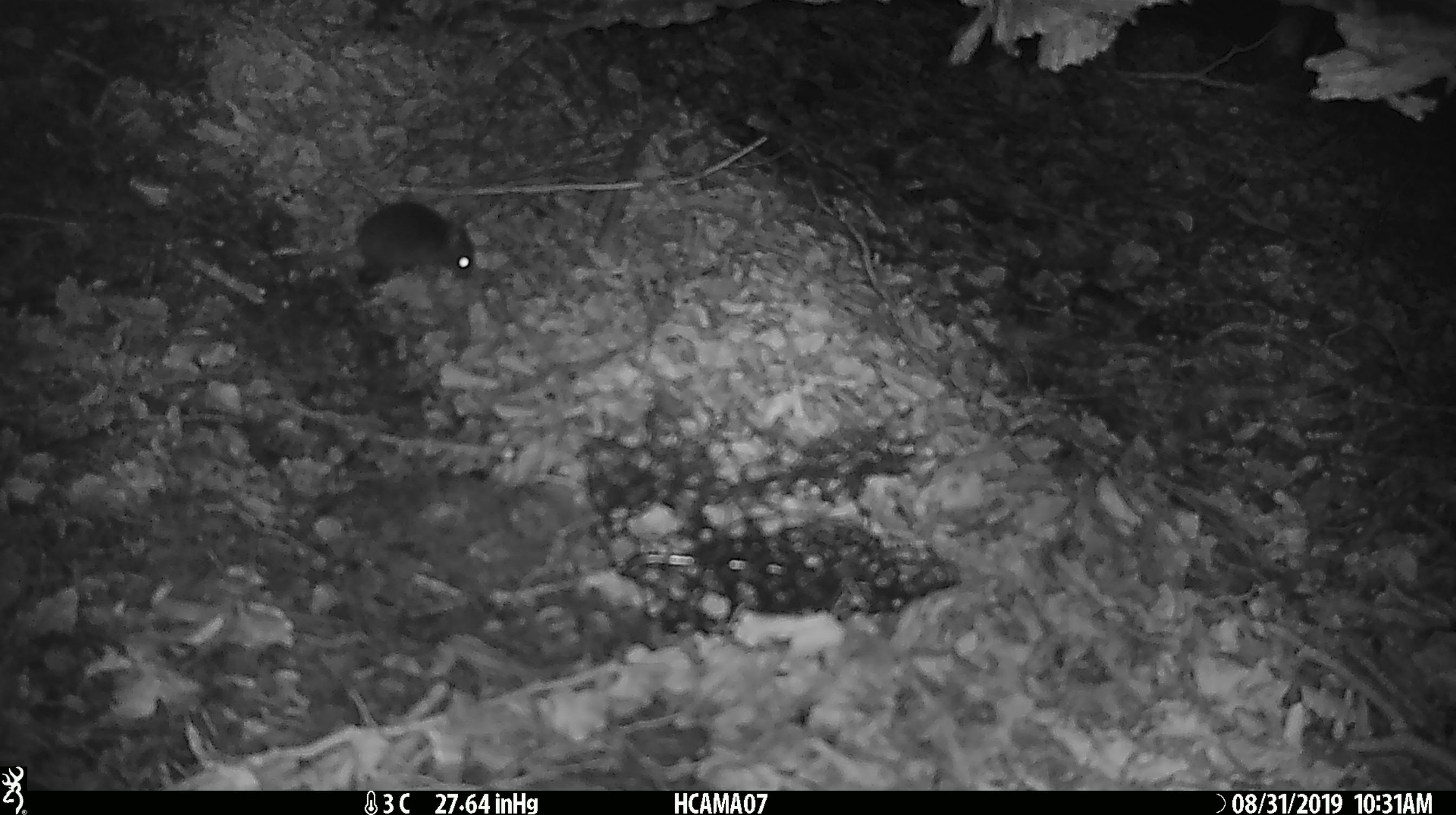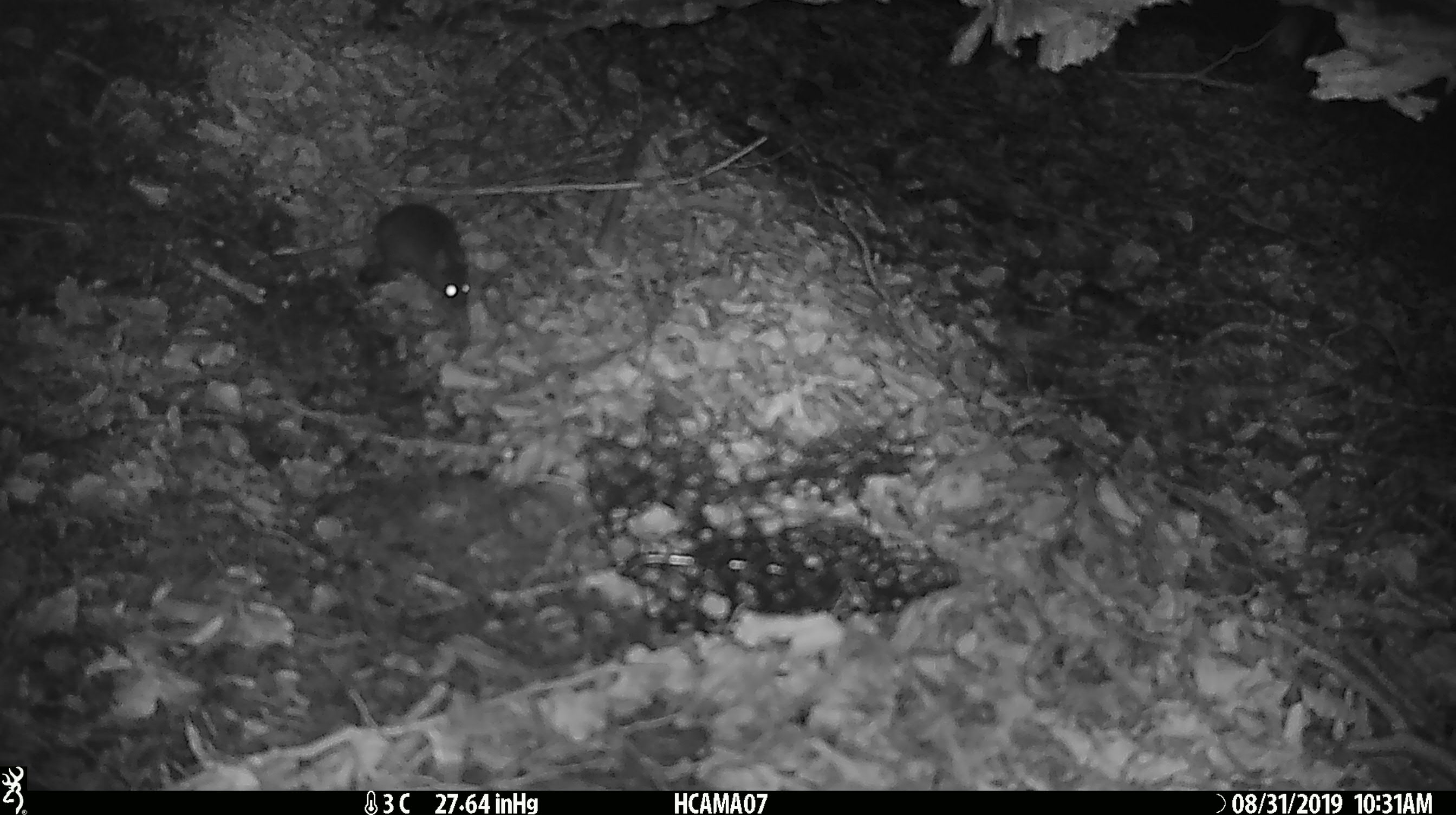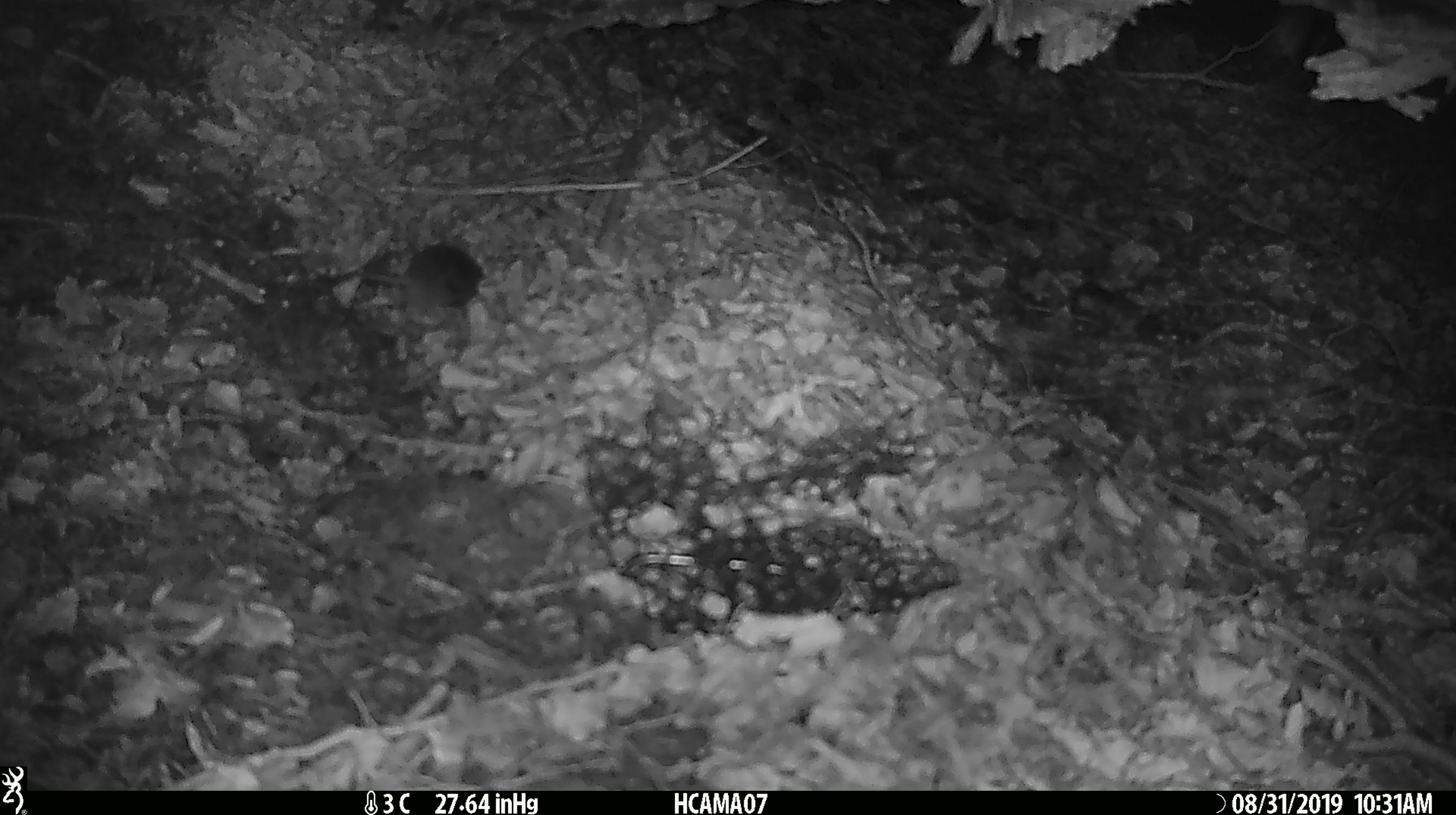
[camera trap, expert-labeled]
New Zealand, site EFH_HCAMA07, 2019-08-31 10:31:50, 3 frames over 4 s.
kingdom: Animalia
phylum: Chordata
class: Mammalia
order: Rodentia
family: Muridae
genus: Mus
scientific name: Mus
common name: mouse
Mouse (Mus).